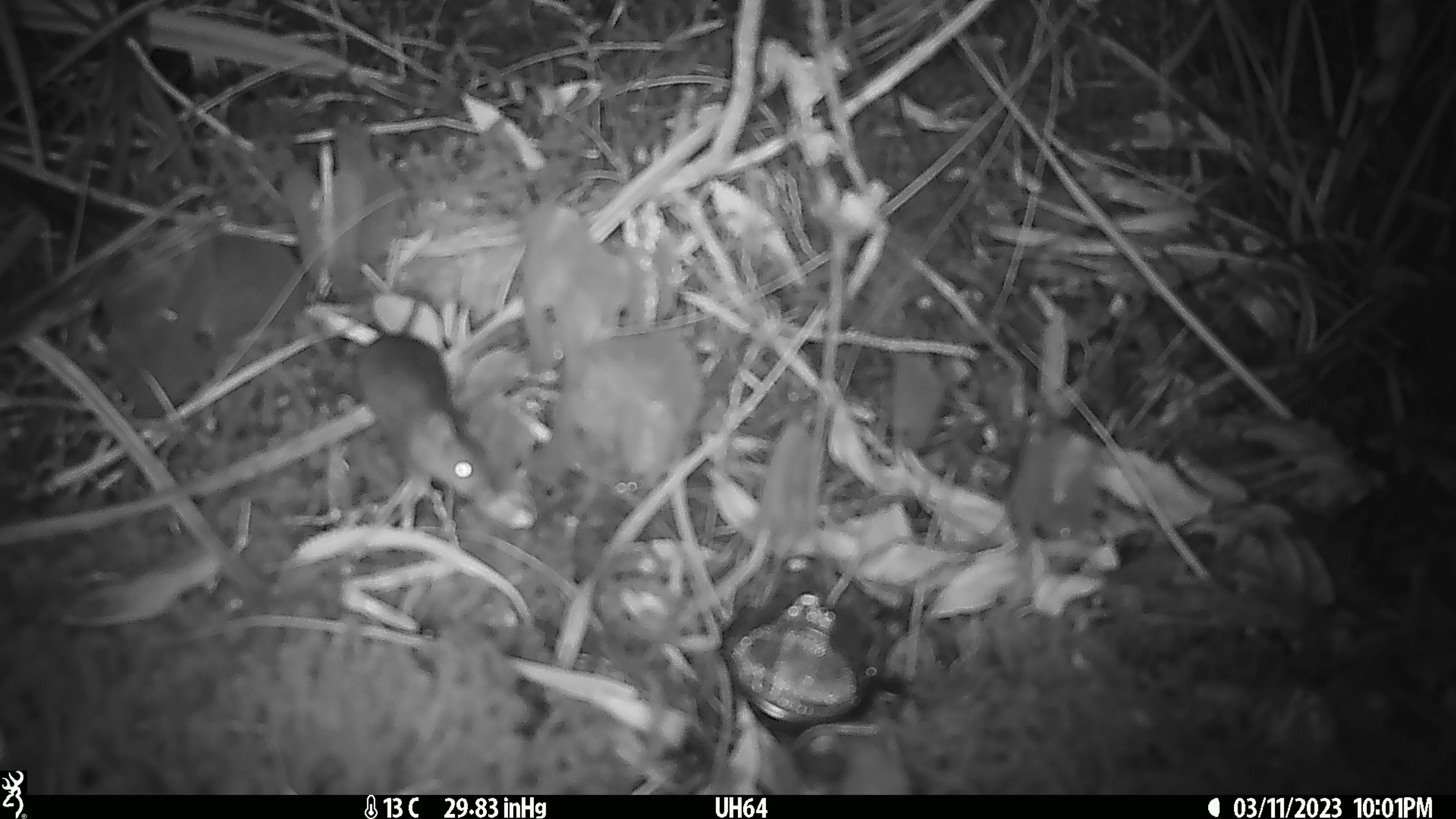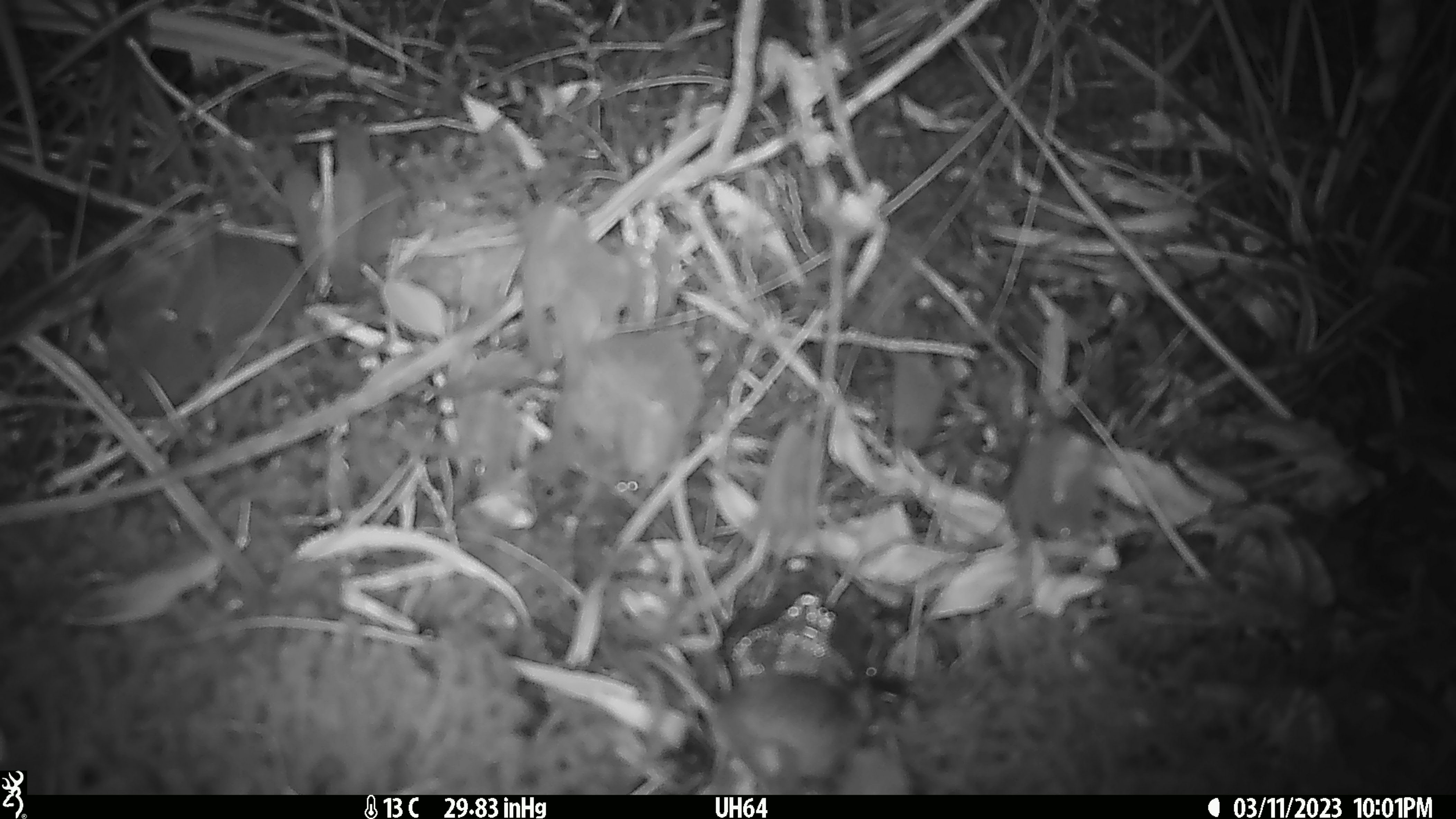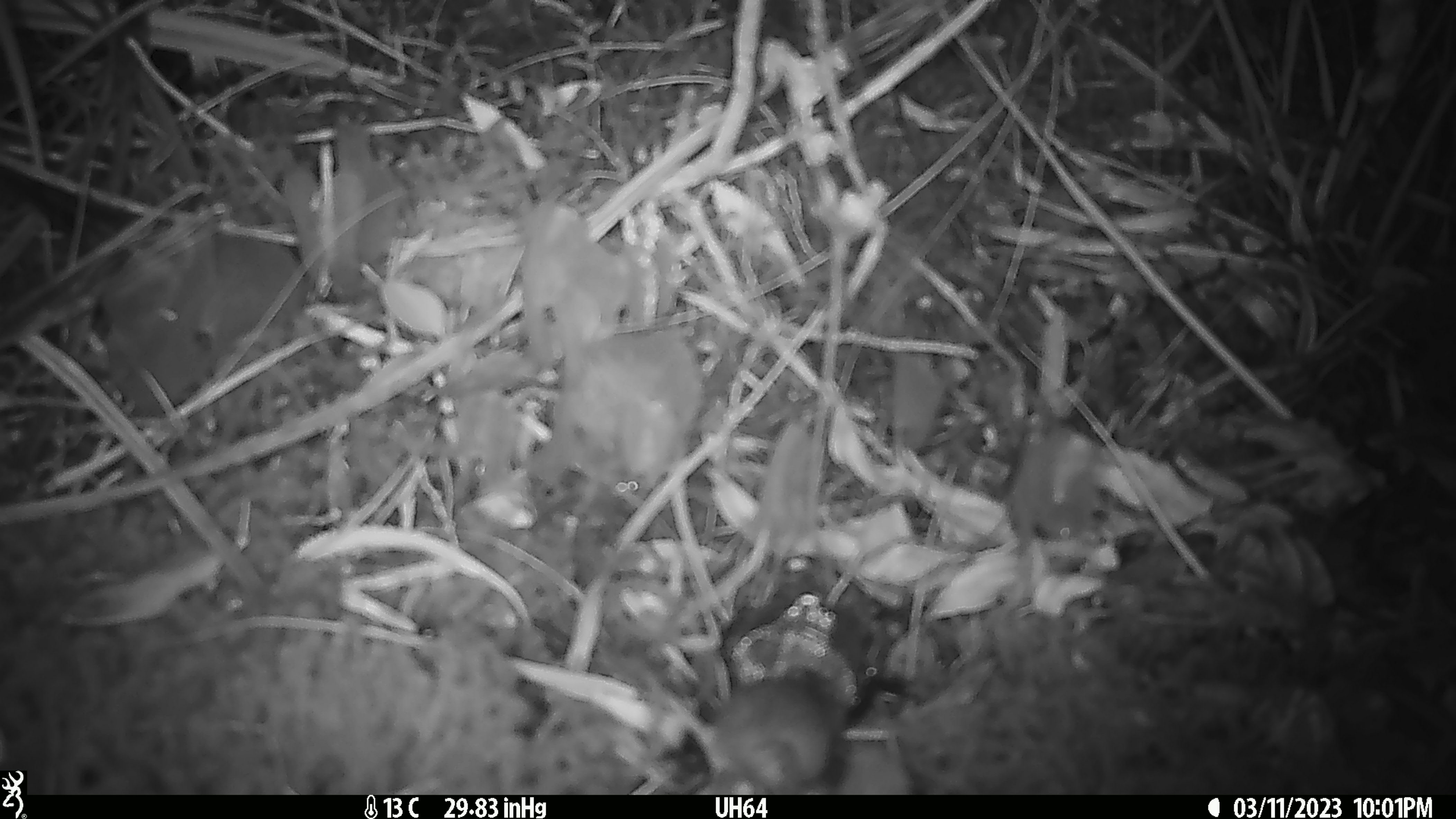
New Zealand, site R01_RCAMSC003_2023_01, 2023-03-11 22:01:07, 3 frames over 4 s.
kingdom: Animalia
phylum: Chordata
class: Mammalia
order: Rodentia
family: Muridae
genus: Mus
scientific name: Mus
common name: mouse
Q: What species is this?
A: Mouse (Mus).